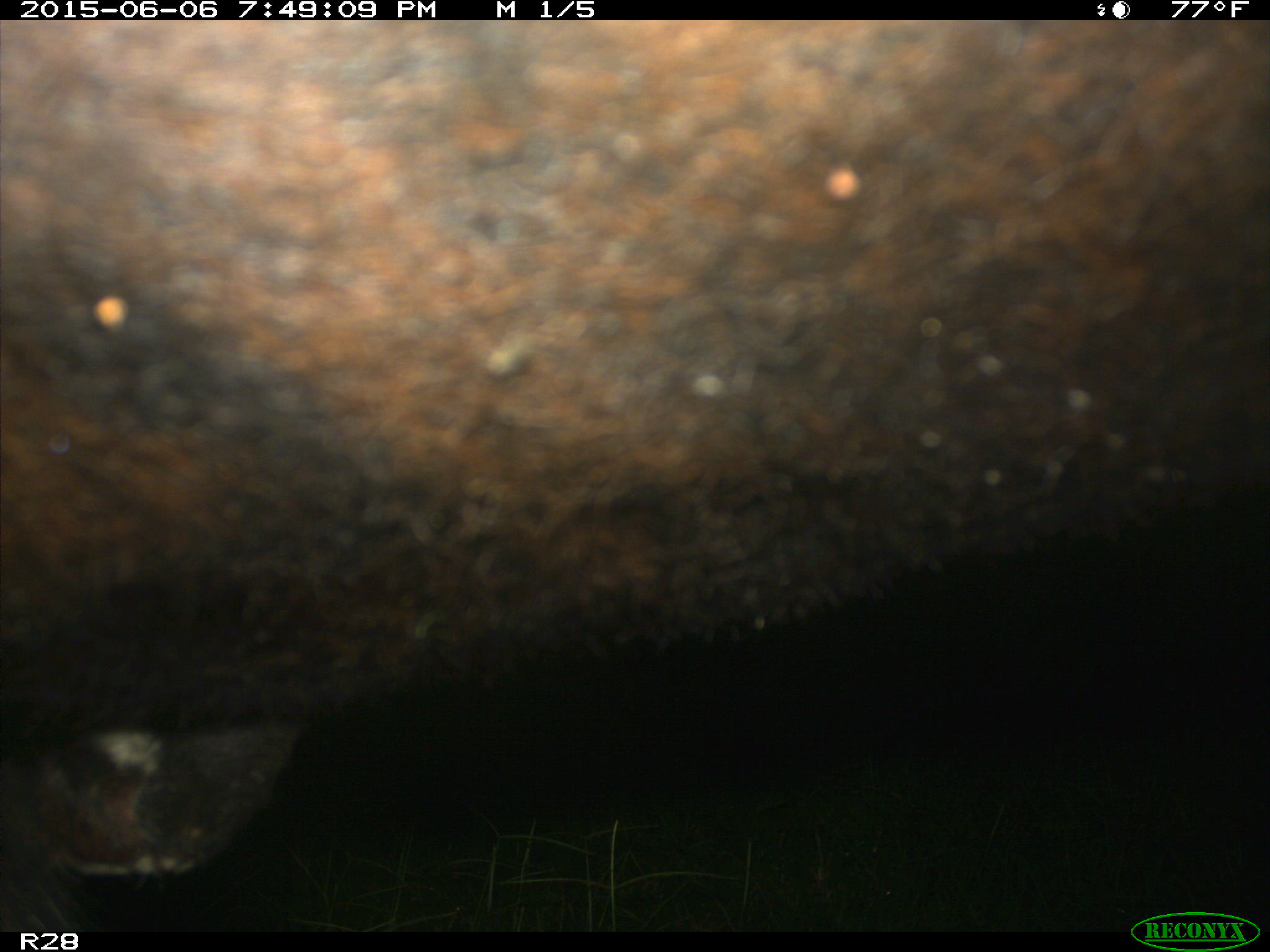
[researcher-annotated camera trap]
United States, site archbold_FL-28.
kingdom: Animalia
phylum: Chordata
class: Mammalia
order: Artiodactyla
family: Bovidae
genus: Bos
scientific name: Bos taurus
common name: domestic cow